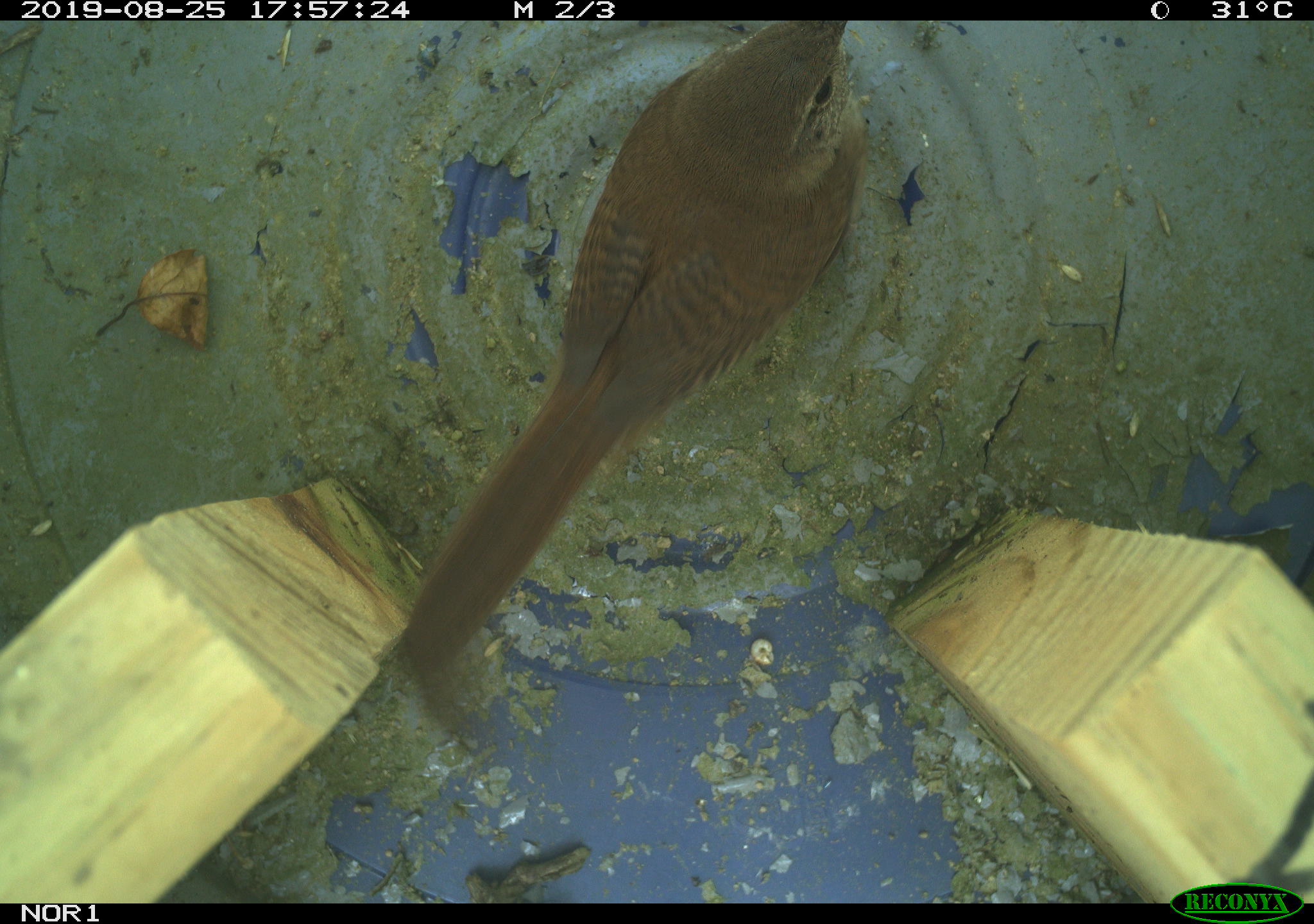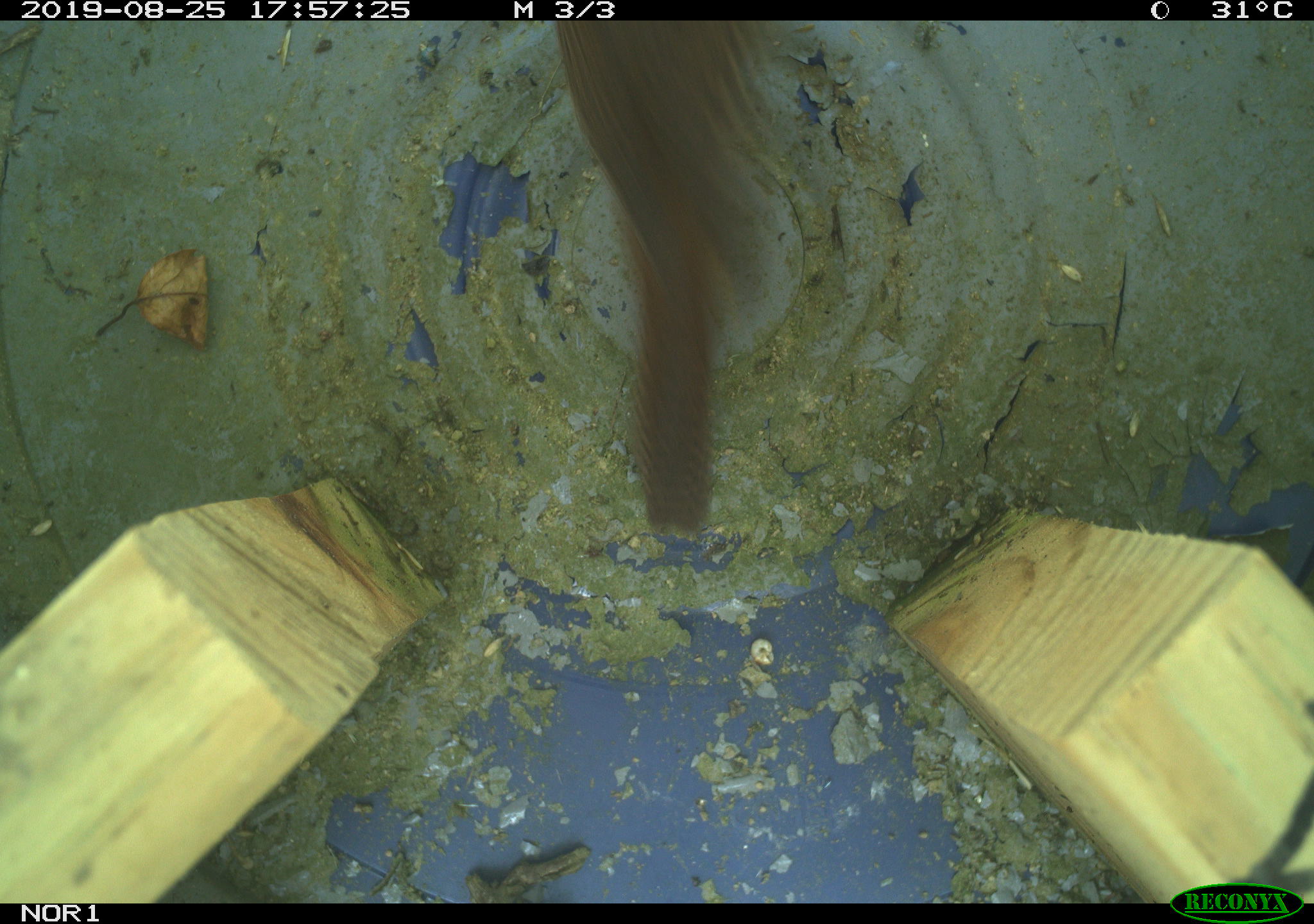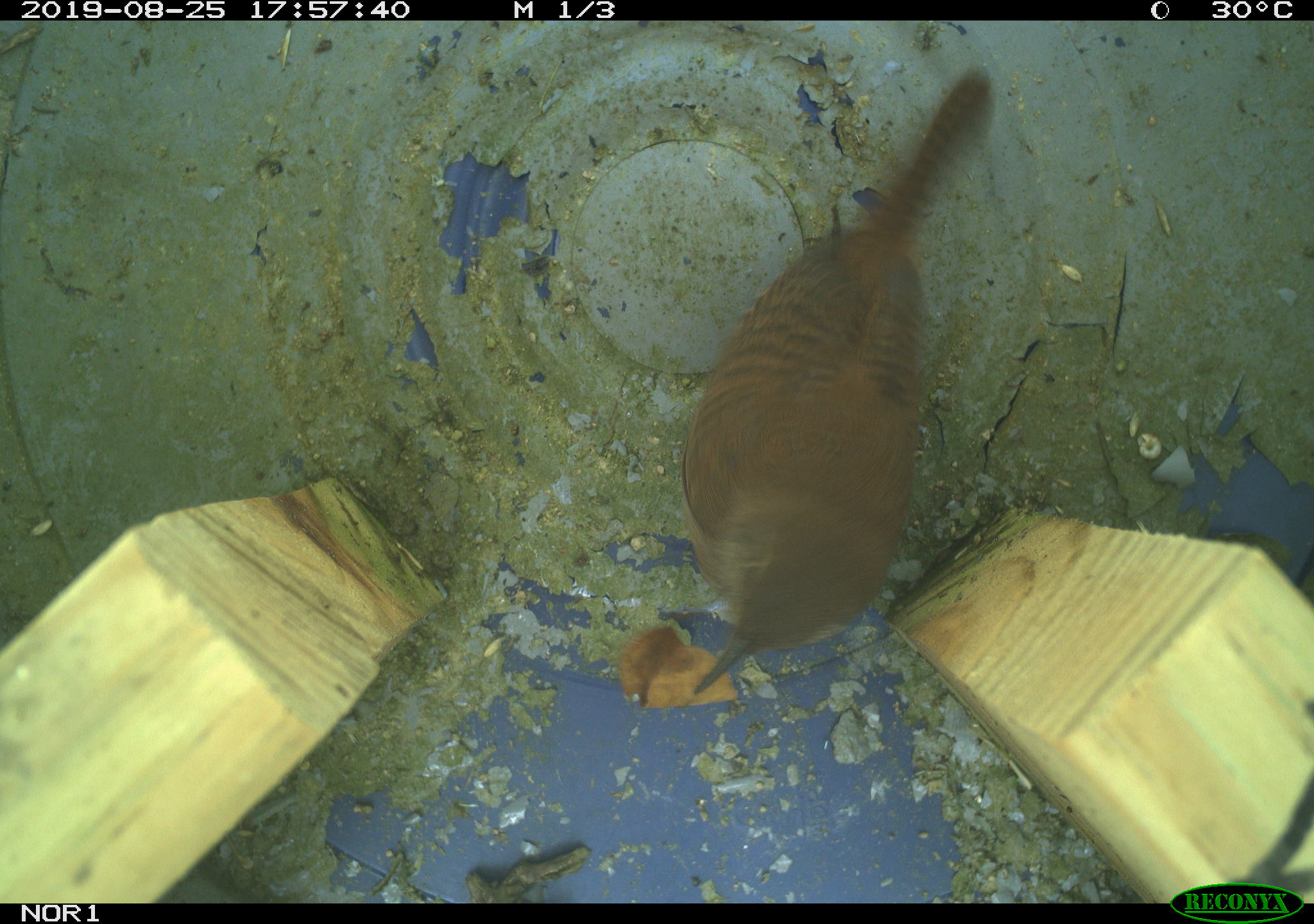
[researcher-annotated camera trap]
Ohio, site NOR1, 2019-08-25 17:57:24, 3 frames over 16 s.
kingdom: Animalia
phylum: Chordata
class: Aves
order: Passeriformes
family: Troglodytidae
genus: Troglodytes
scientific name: Troglodytes aedon aedon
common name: northern house wren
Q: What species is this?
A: Northern house wren (Troglodytes aedon aedon).